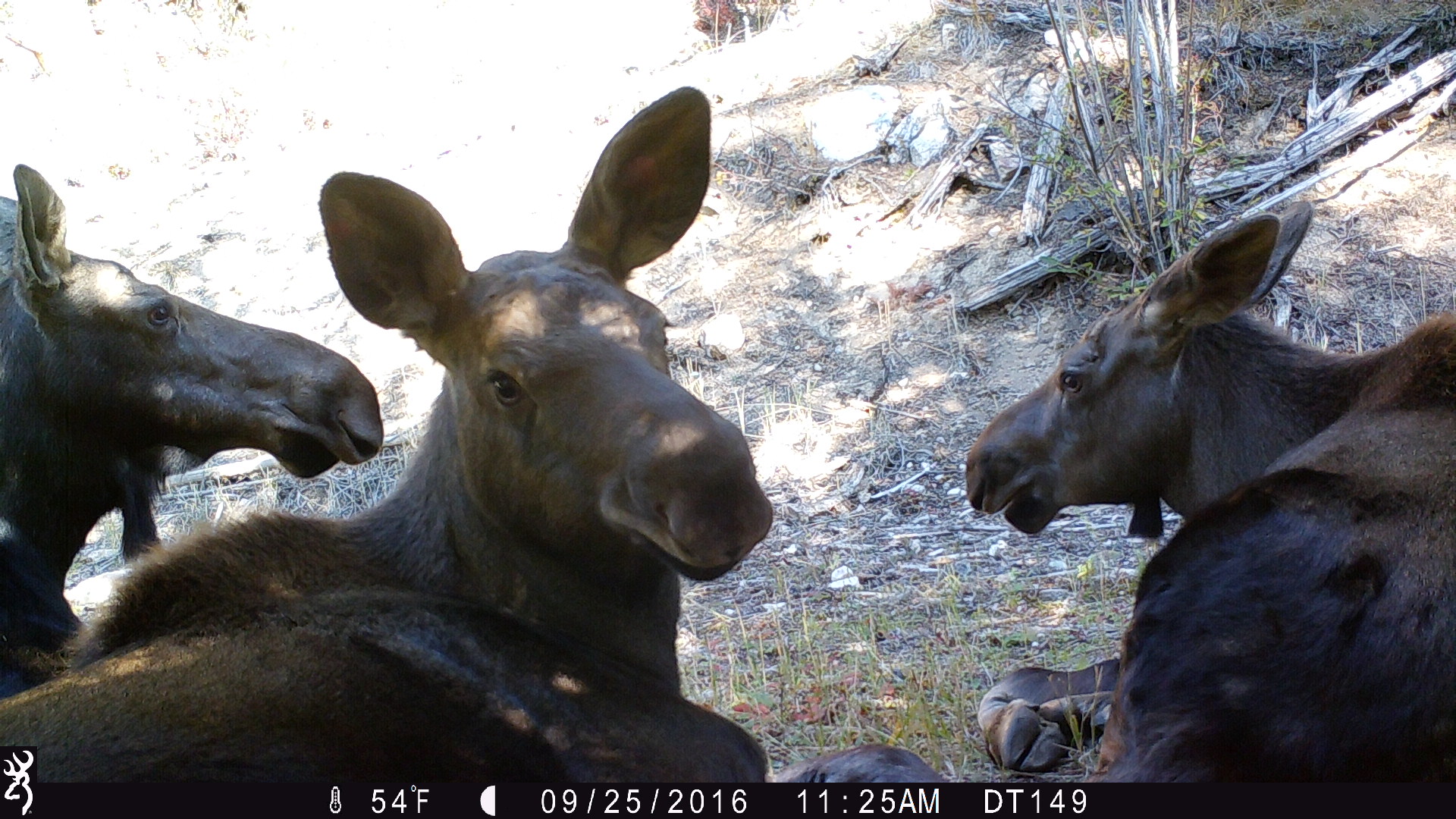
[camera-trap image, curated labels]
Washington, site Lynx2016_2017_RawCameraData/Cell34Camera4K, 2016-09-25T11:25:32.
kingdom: Animalia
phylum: Chordata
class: Mammalia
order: Artiodactyla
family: Cervidae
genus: Alces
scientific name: Alces alces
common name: moose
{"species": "Alces alces (moose)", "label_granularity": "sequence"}